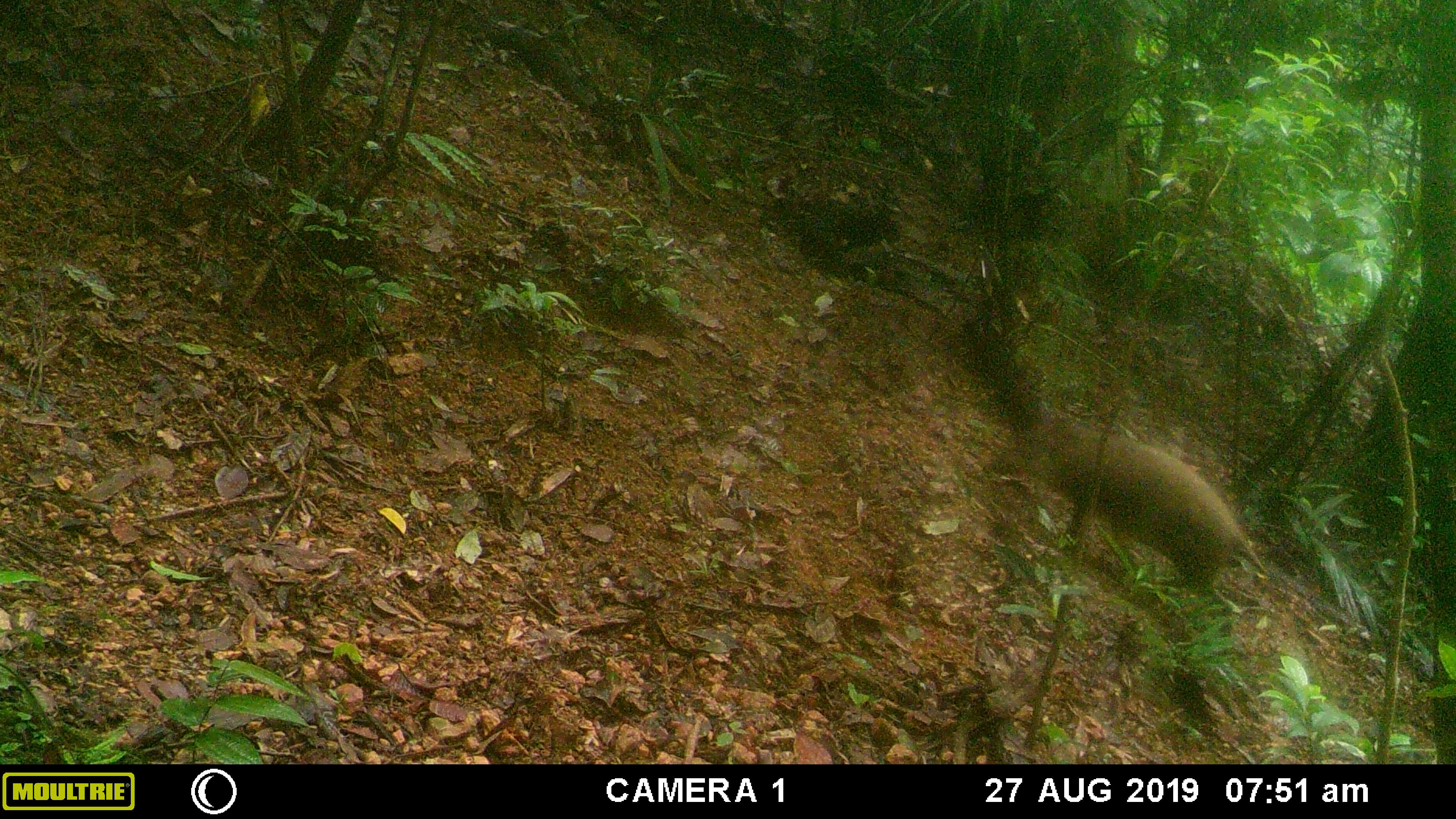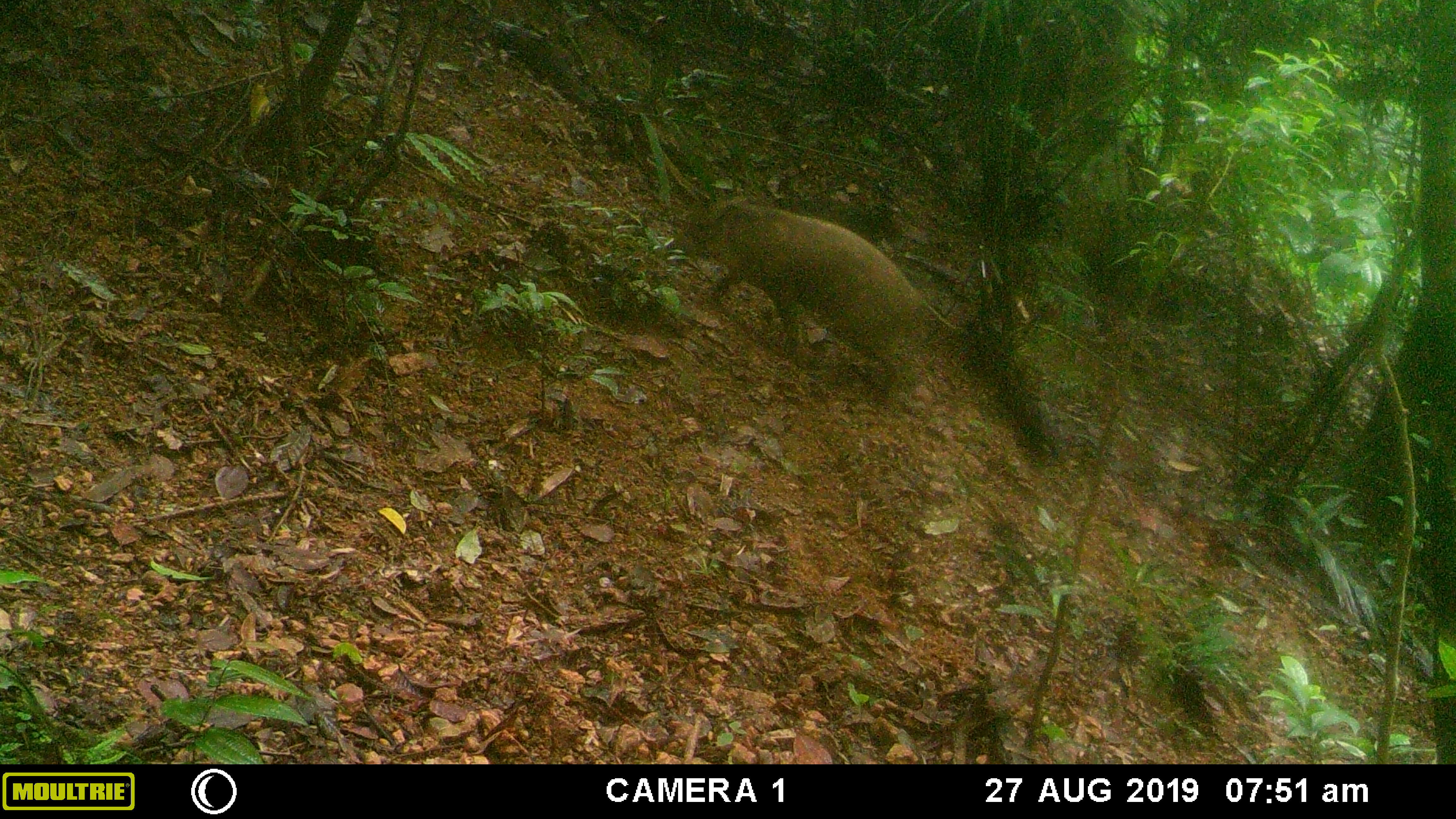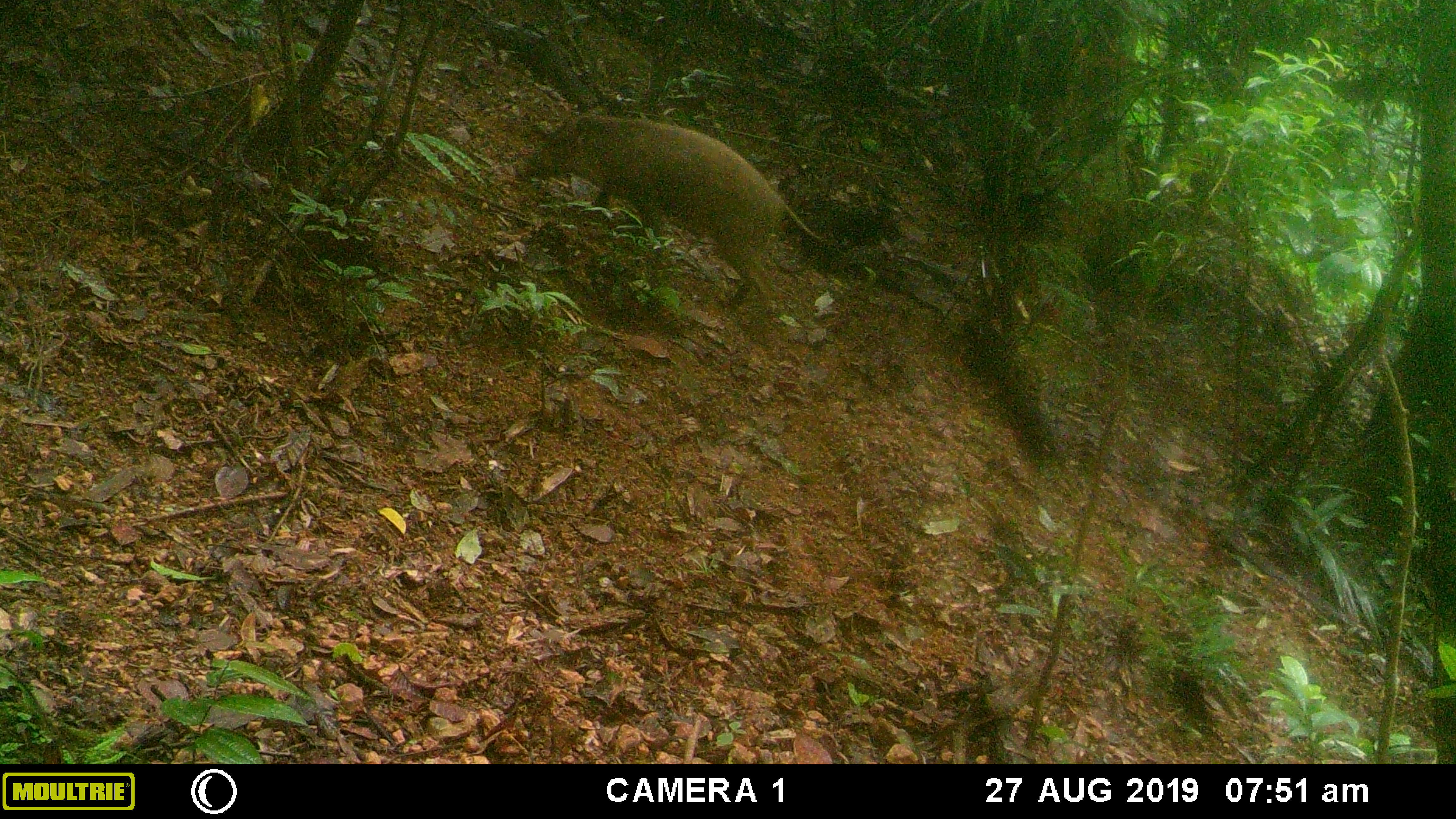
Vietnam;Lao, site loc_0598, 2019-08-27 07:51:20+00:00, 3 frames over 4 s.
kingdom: Animalia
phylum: Chordata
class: Mammalia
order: Artiodactyla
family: Suidae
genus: Sus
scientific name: Sus scrofa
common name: eurasian wild pig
Eurasian wild pig (Sus scrofa). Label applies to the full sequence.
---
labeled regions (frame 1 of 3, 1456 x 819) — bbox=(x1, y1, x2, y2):
eurasian wild pig: bbox=(982, 419, 1267, 637)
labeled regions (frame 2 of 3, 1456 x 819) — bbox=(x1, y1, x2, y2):
eurasian wild pig: bbox=(655, 198, 955, 398)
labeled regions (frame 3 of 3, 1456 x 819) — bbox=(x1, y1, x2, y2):
eurasian wild pig: bbox=(513, 113, 823, 309)